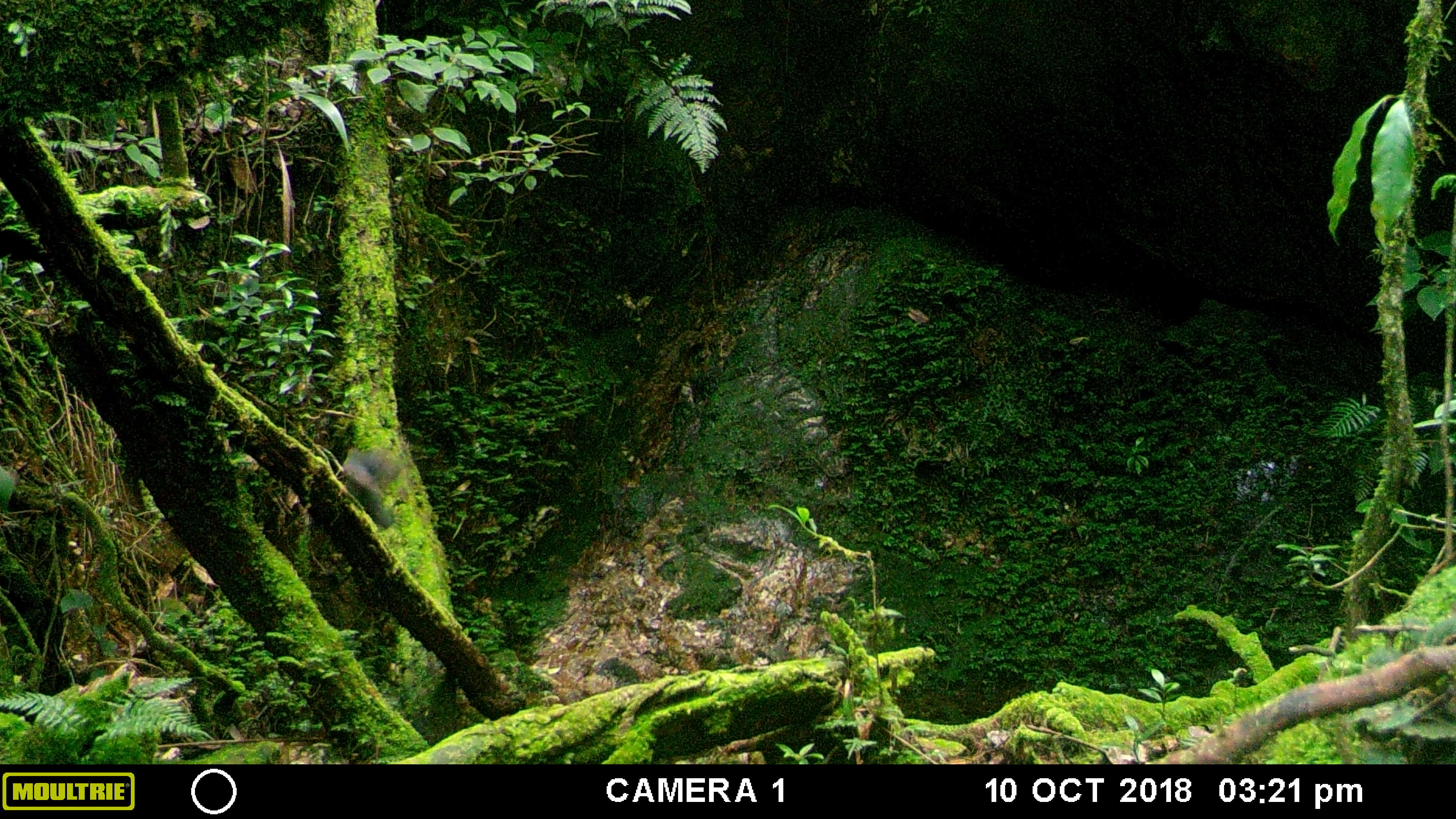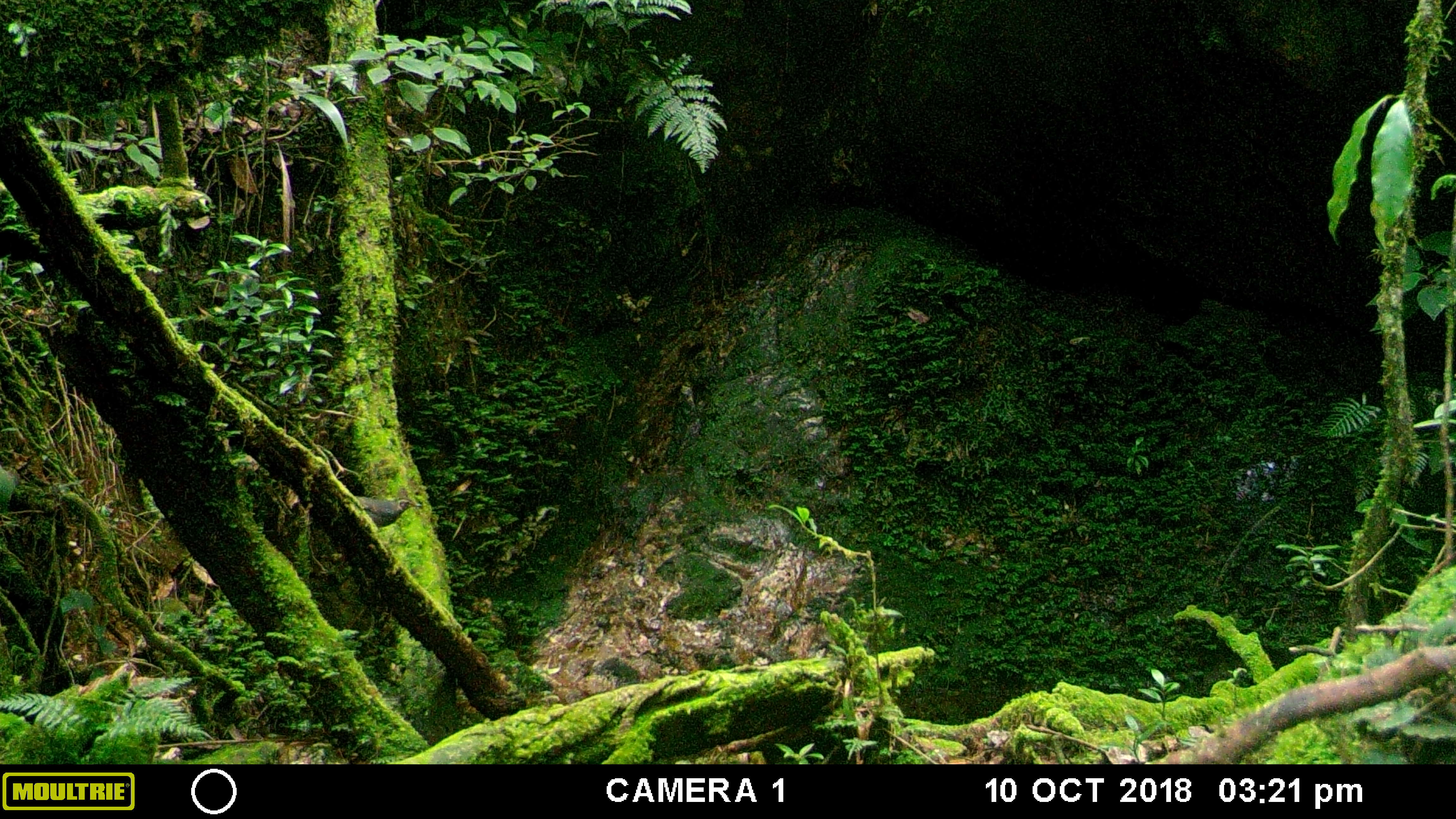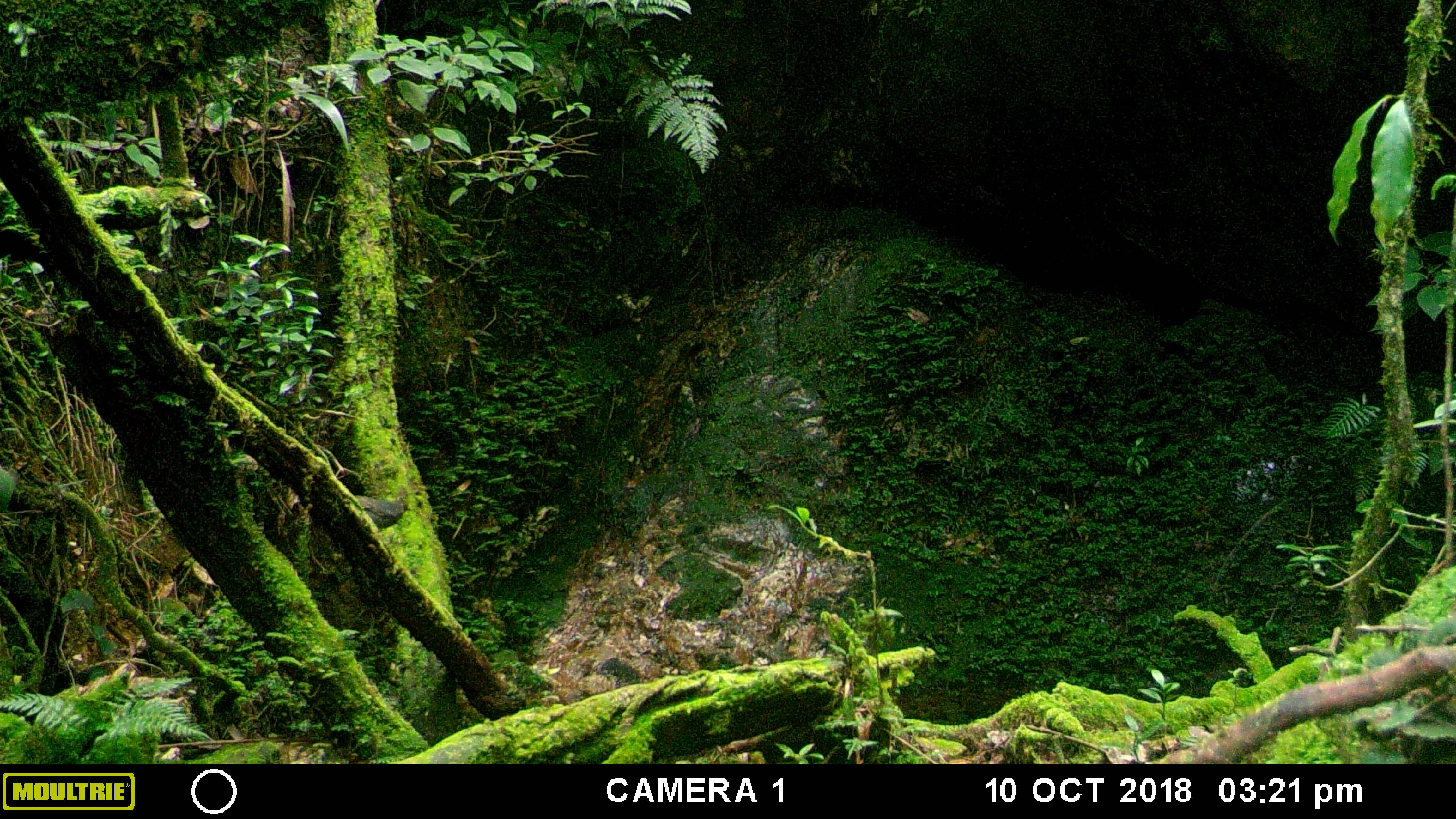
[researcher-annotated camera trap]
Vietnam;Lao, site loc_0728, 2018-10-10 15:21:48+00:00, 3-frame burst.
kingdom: Animalia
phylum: Chordata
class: Aves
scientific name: Aves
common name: bird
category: unidentified bird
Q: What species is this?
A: Unidentified bird (bird) (Aves).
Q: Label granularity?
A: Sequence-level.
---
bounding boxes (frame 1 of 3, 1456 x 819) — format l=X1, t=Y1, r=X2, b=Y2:
unidentified bird: l=340, t=447, r=404, b=529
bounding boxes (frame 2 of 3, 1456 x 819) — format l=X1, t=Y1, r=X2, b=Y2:
unidentified bird: l=356, t=496, r=423, b=529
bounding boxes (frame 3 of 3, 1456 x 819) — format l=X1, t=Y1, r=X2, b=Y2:
unidentified bird: l=355, t=495, r=412, b=530